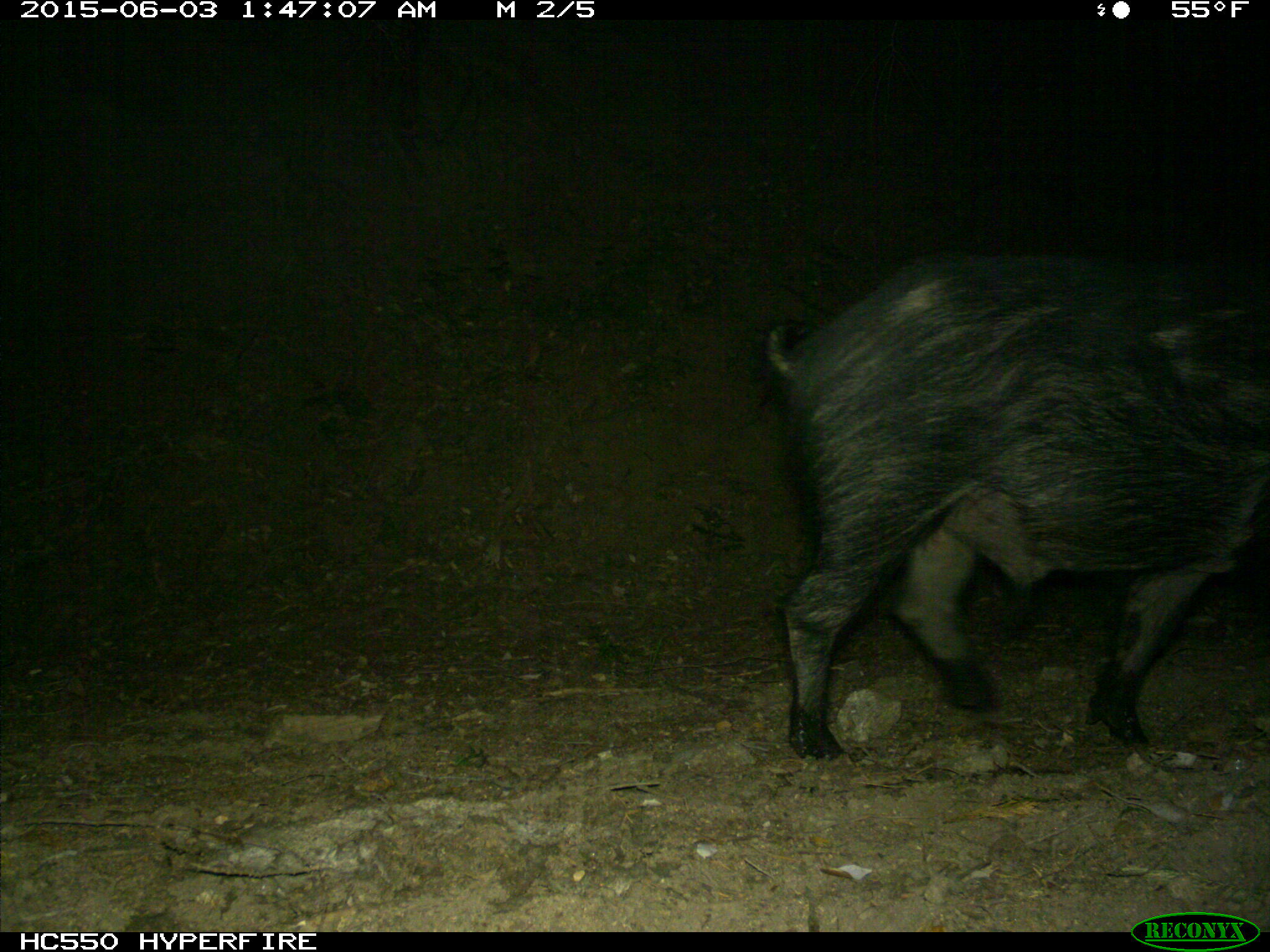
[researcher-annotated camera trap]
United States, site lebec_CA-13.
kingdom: Animalia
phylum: Chordata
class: Mammalia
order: Artiodactyla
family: Suidae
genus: Sus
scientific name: Sus scrofa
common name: wild boar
Sus scrofa (wild boar).